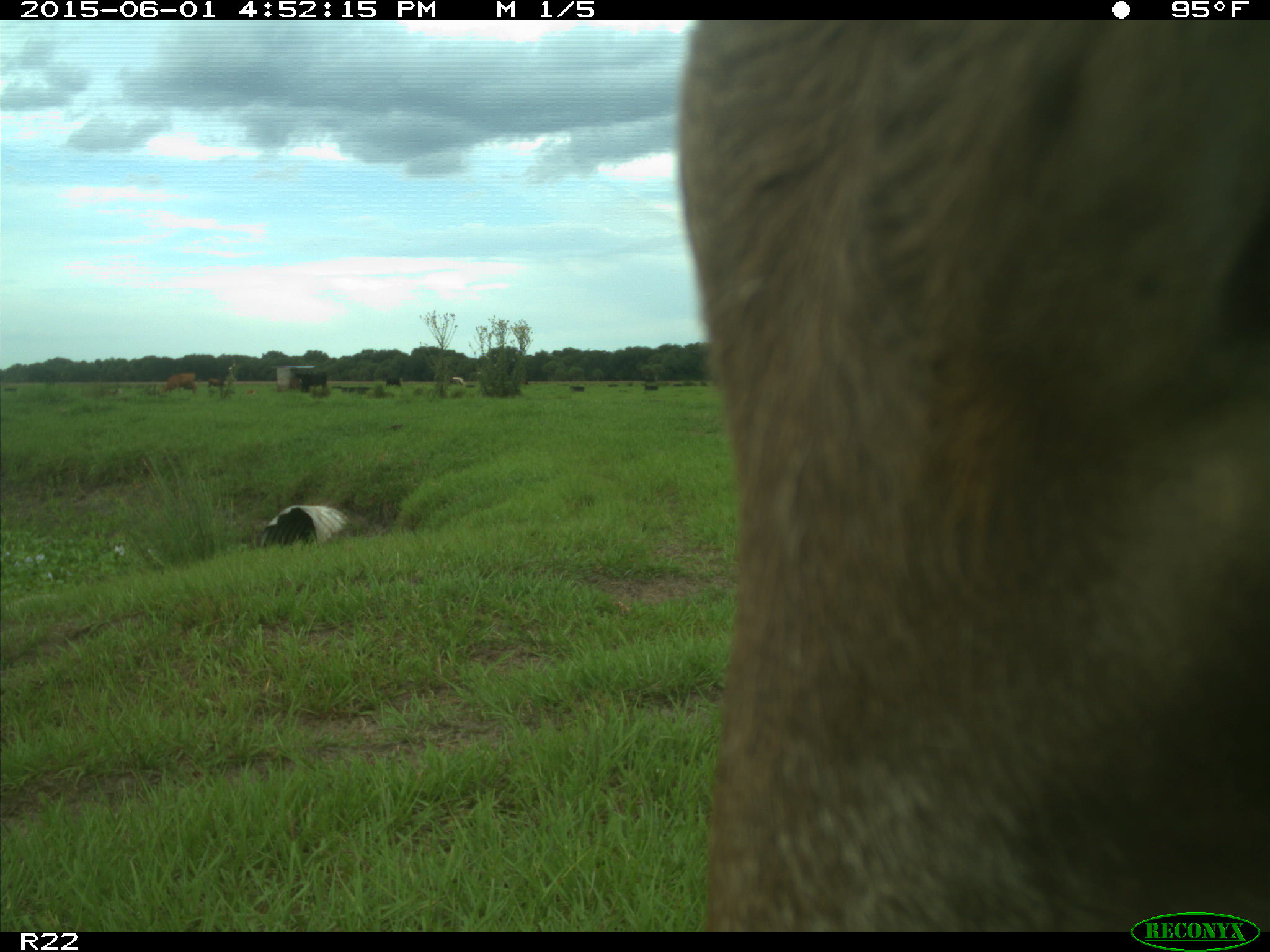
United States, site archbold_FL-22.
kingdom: Animalia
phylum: Chordata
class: Mammalia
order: Artiodactyla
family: Bovidae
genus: Bos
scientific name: Bos taurus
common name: domestic cow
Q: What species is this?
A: Bos taurus (domestic cow).